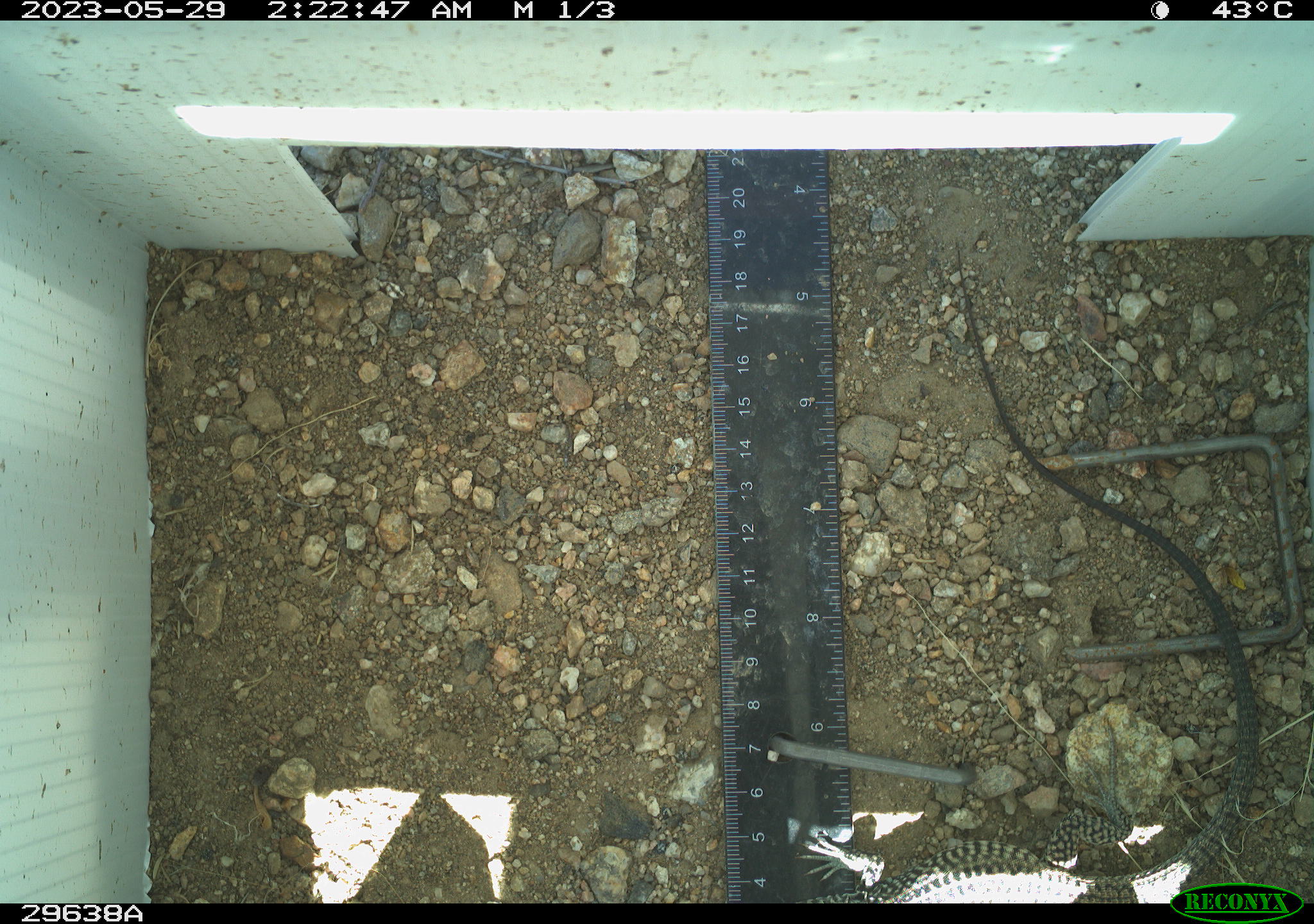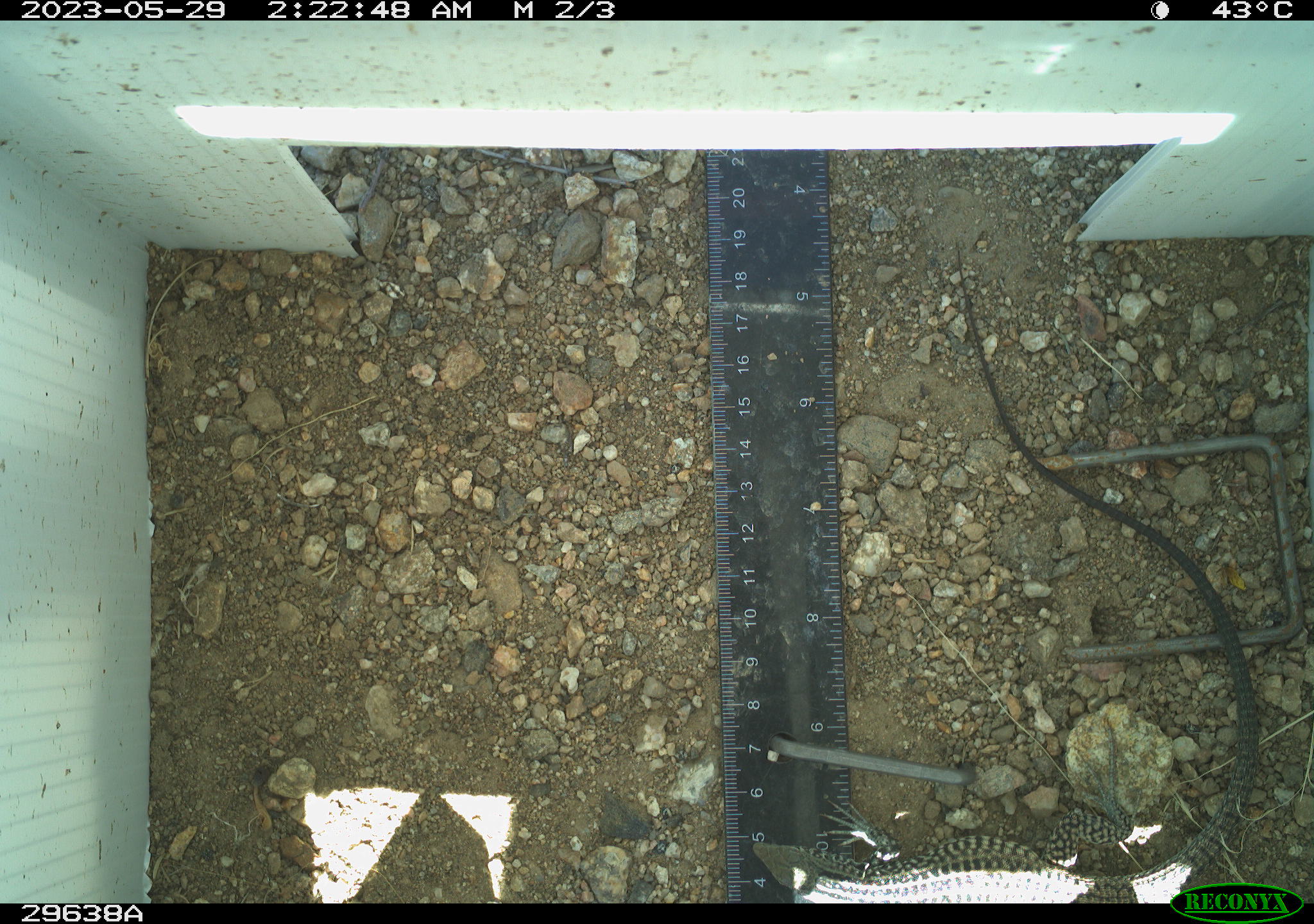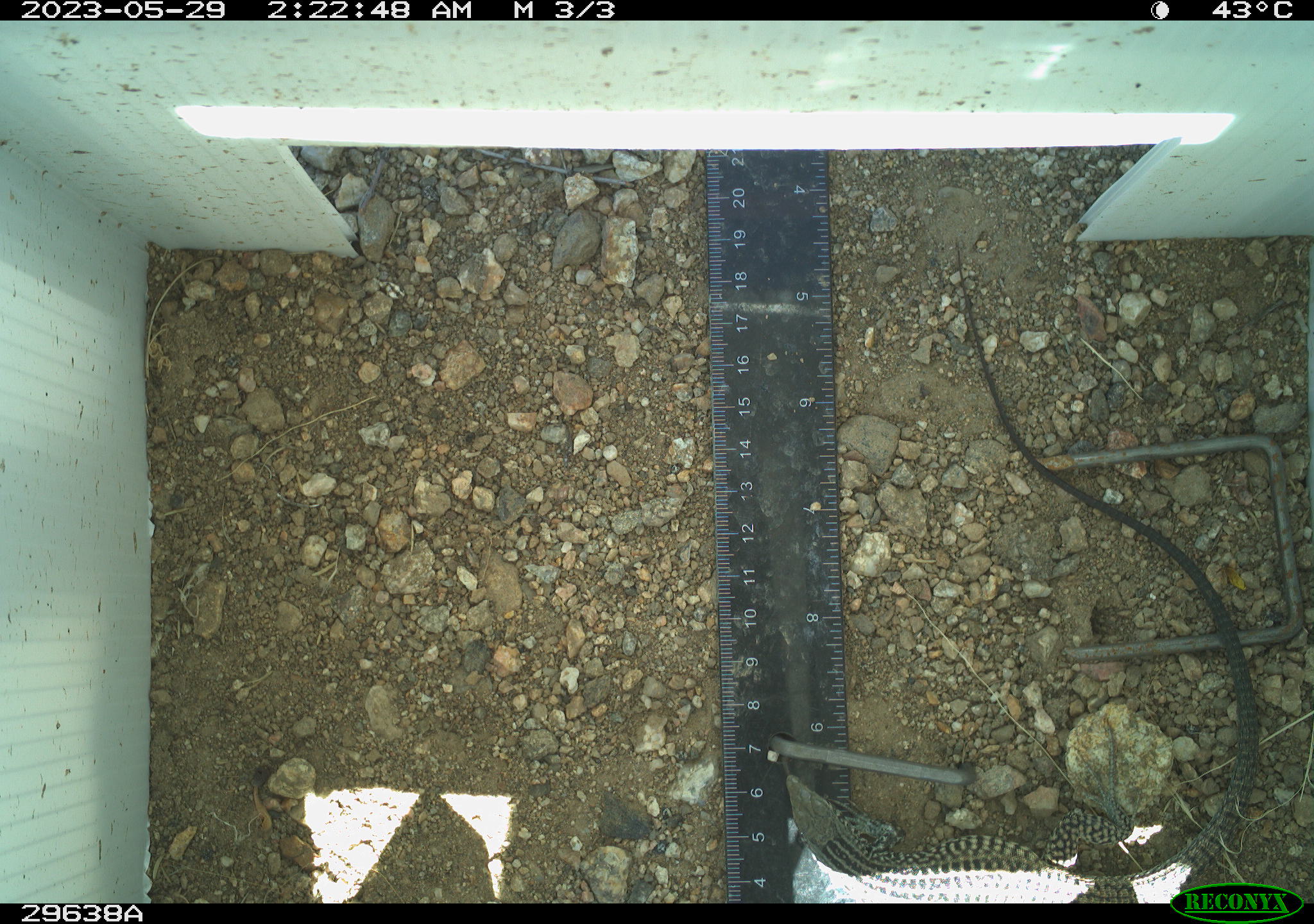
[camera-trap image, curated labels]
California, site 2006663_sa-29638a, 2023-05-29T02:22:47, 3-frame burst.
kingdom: Animalia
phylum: Chordata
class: Reptilia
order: Squamata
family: Teiidae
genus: Aspidoscelis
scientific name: Aspidoscelis tigris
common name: western whiptail